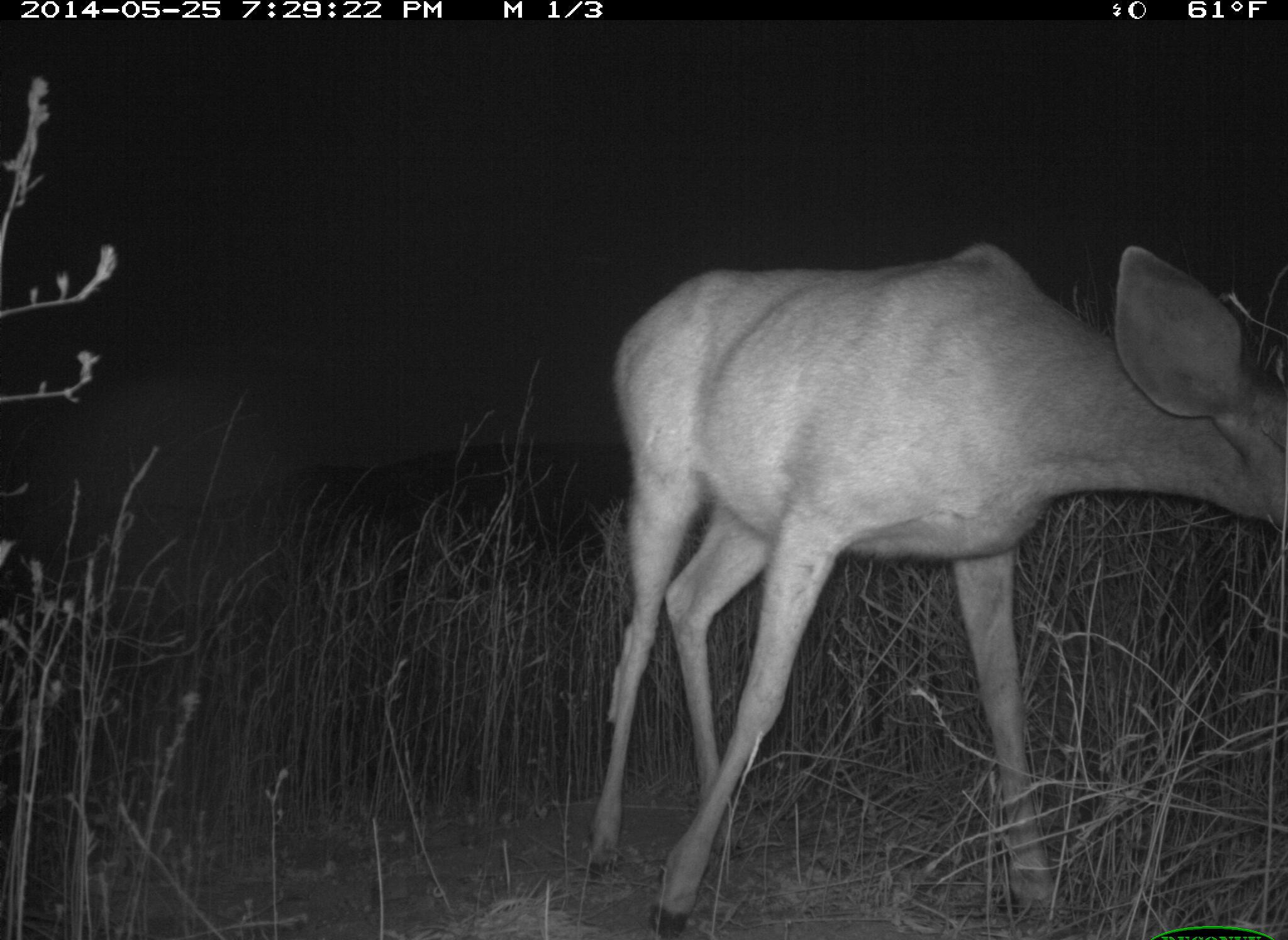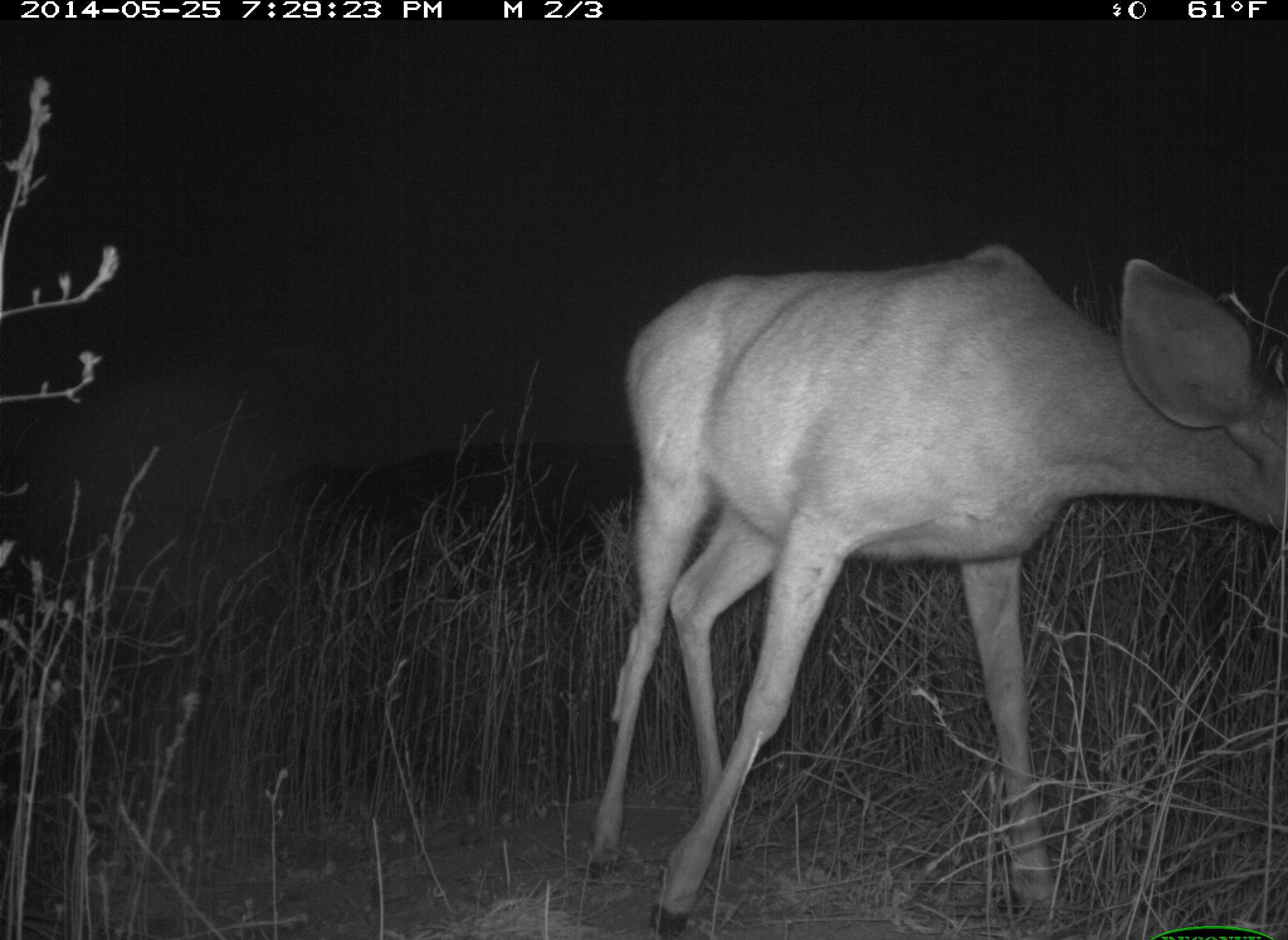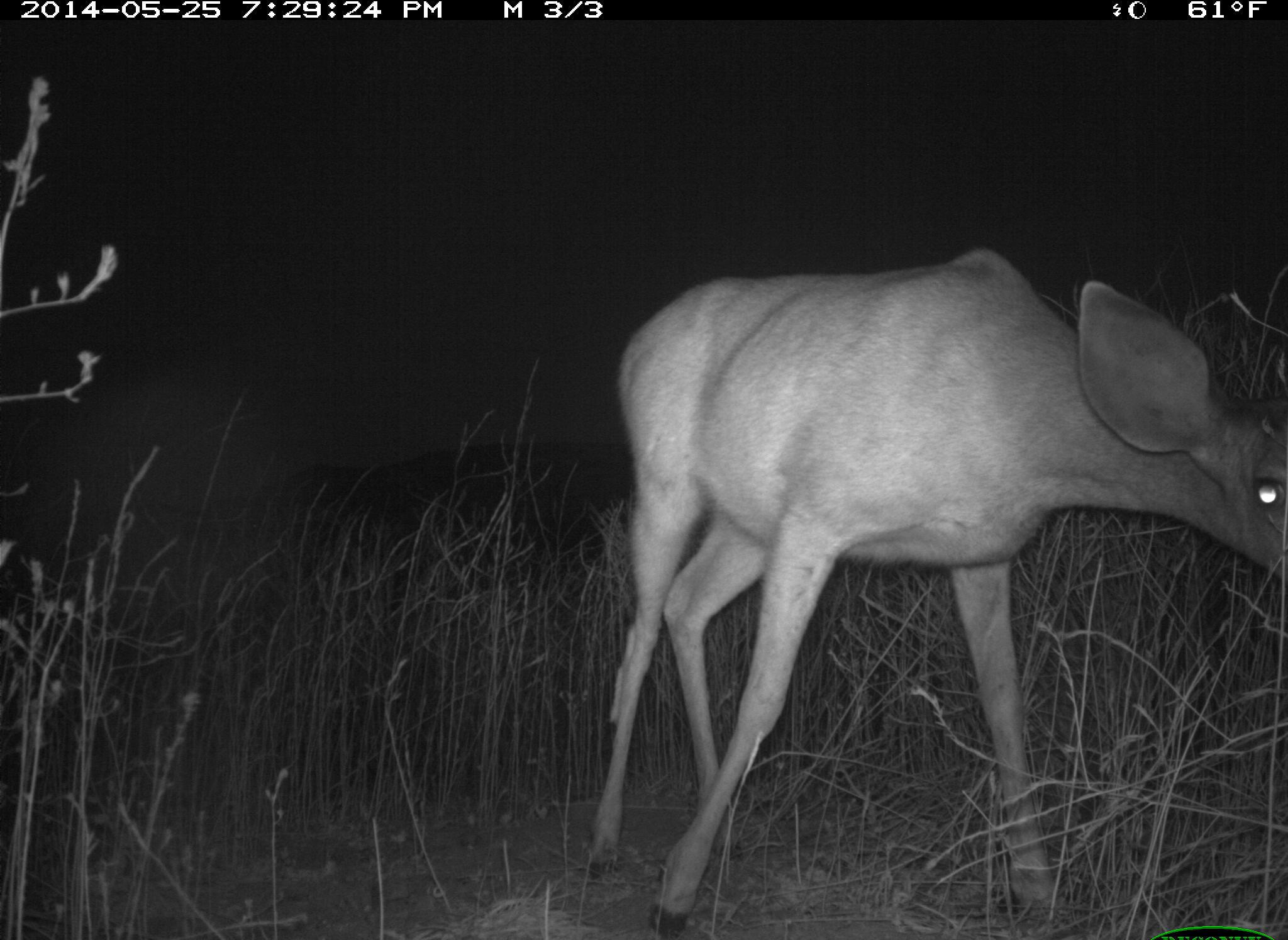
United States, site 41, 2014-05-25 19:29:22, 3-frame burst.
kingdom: Animalia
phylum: Chordata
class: Mammalia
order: Artiodactyla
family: Cervidae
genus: Odocoileus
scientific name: Odocoileus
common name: deer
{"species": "deer (Odocoileus)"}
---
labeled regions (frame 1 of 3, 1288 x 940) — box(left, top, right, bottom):
deer: box(579, 245, 1288, 940)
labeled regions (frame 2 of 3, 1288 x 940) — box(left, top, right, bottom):
deer: box(584, 245, 1288, 940)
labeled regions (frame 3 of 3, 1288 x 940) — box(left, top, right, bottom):
deer: box(584, 247, 1288, 940)